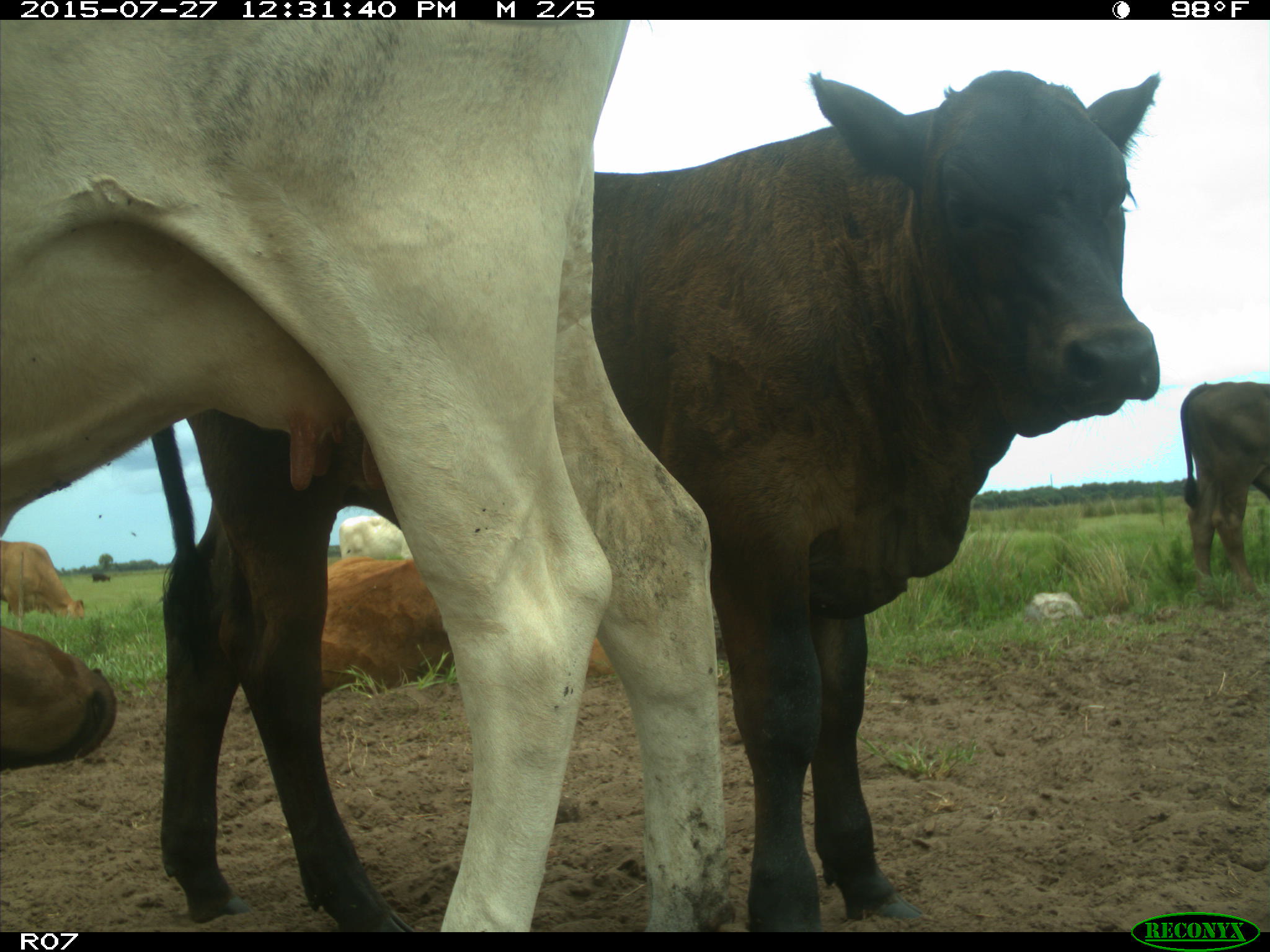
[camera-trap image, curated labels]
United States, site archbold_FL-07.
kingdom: Animalia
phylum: Chordata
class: Mammalia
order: Artiodactyla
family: Bovidae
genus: Bos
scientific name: Bos taurus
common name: domestic cow